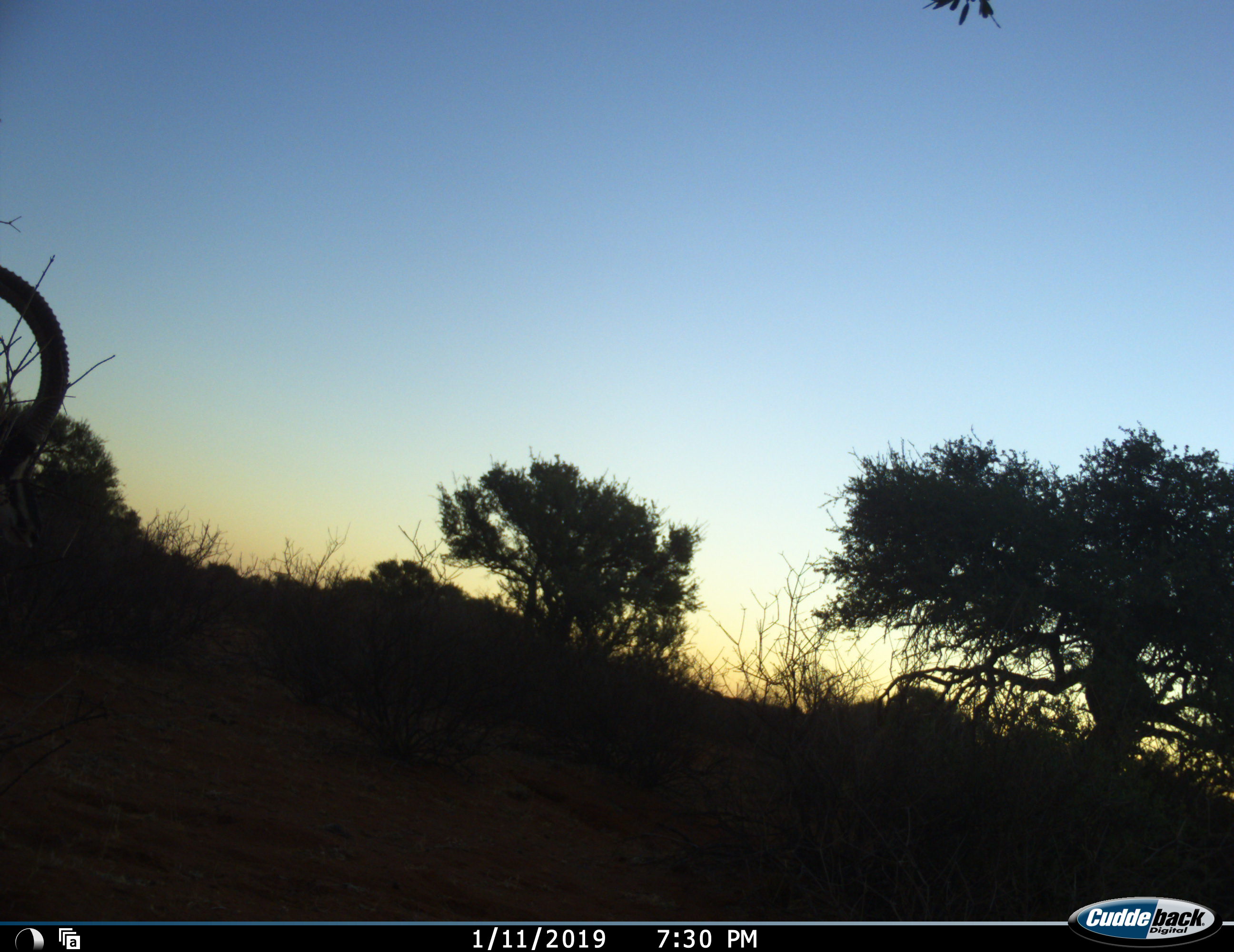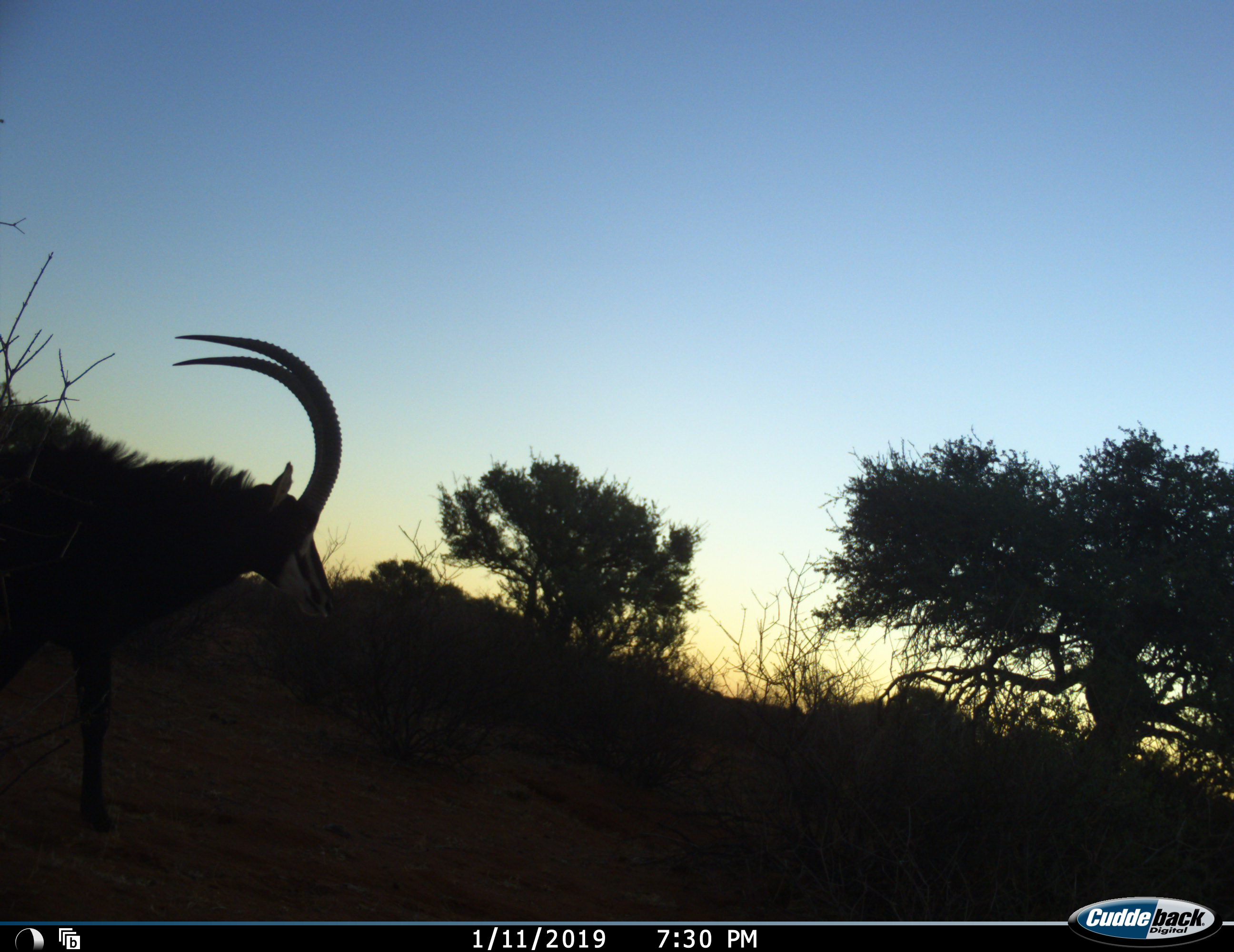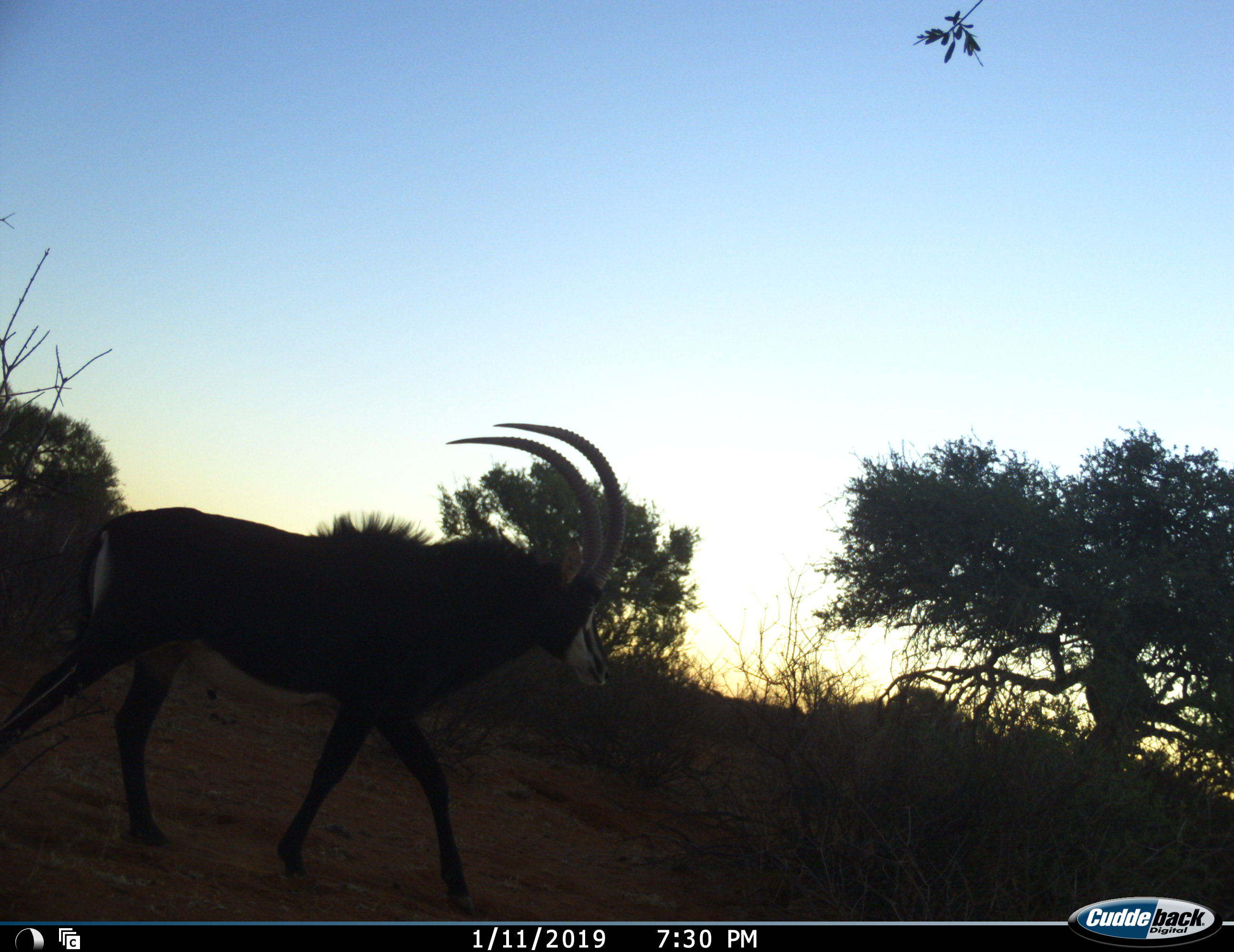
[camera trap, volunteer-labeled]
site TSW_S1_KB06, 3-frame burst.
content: unidentified animal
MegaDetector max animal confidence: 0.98